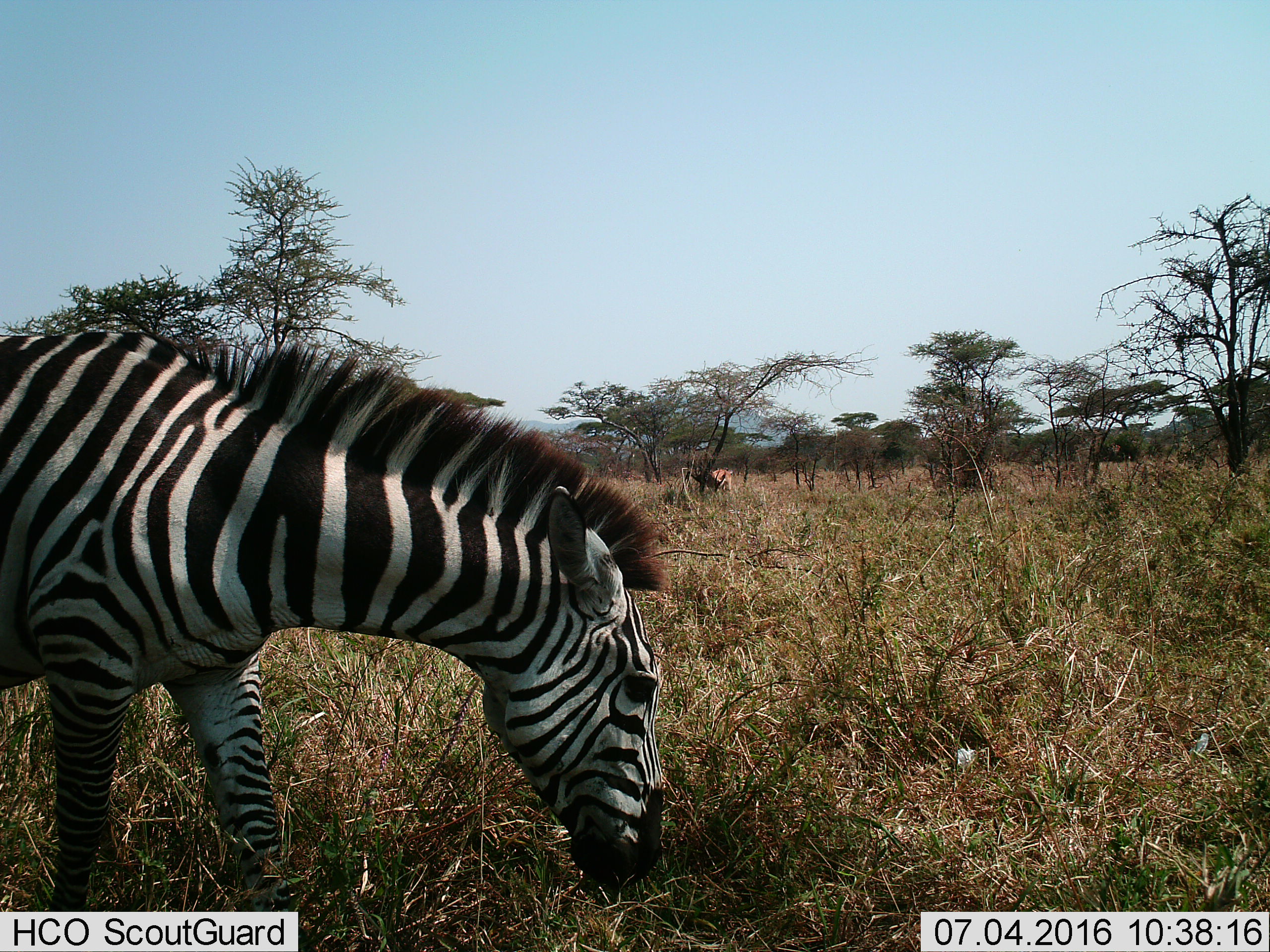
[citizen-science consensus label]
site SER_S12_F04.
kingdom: Animalia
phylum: Chordata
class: Mammalia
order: Perissodactyla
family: Equidae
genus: Equus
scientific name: Equus quagga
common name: plains zebra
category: zebraplains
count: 1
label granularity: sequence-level